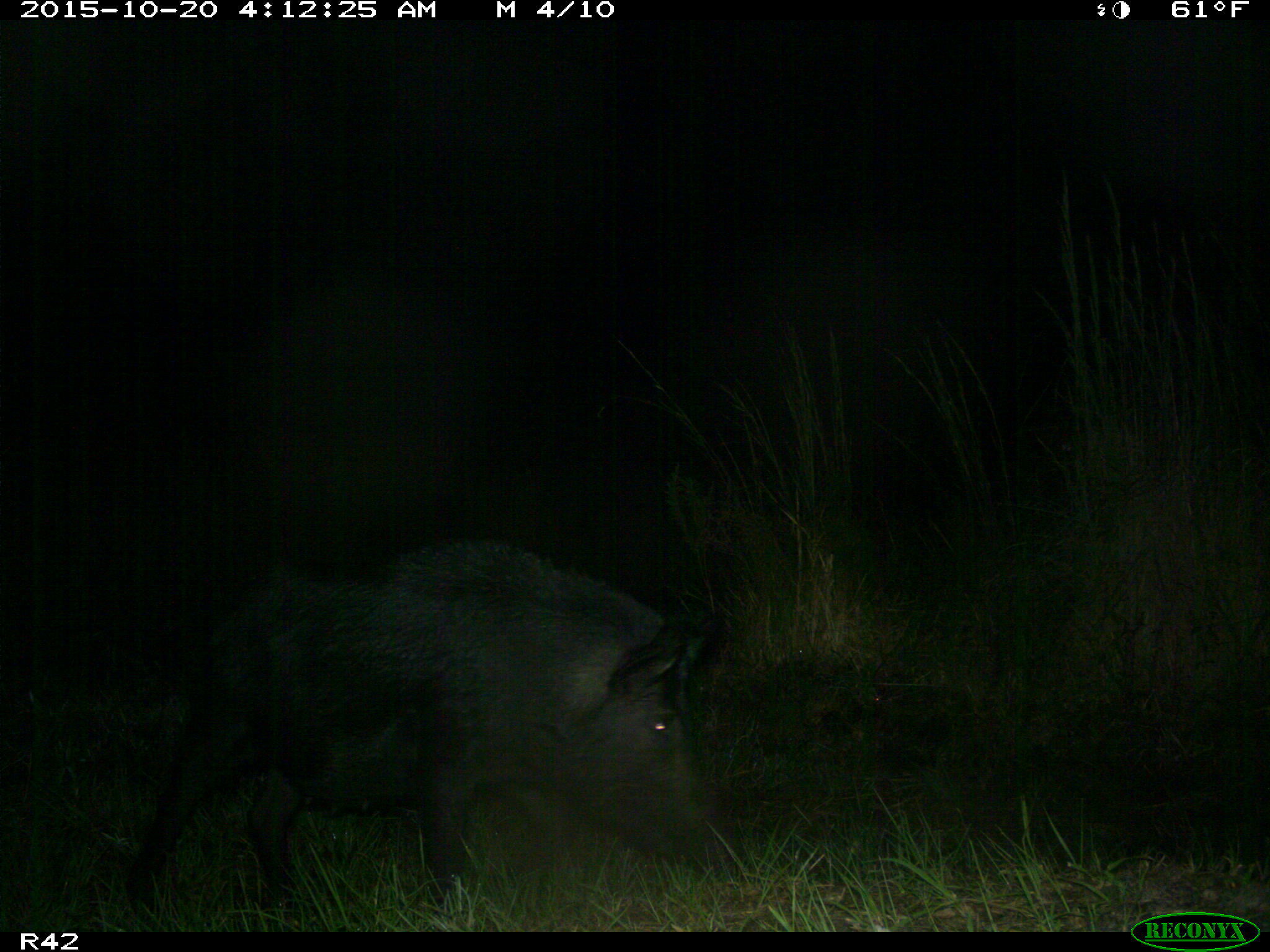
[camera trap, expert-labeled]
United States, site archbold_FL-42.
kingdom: Animalia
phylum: Chordata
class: Mammalia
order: Artiodactyla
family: Suidae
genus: Sus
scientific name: Sus scrofa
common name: wild boar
Sus scrofa (wild boar).